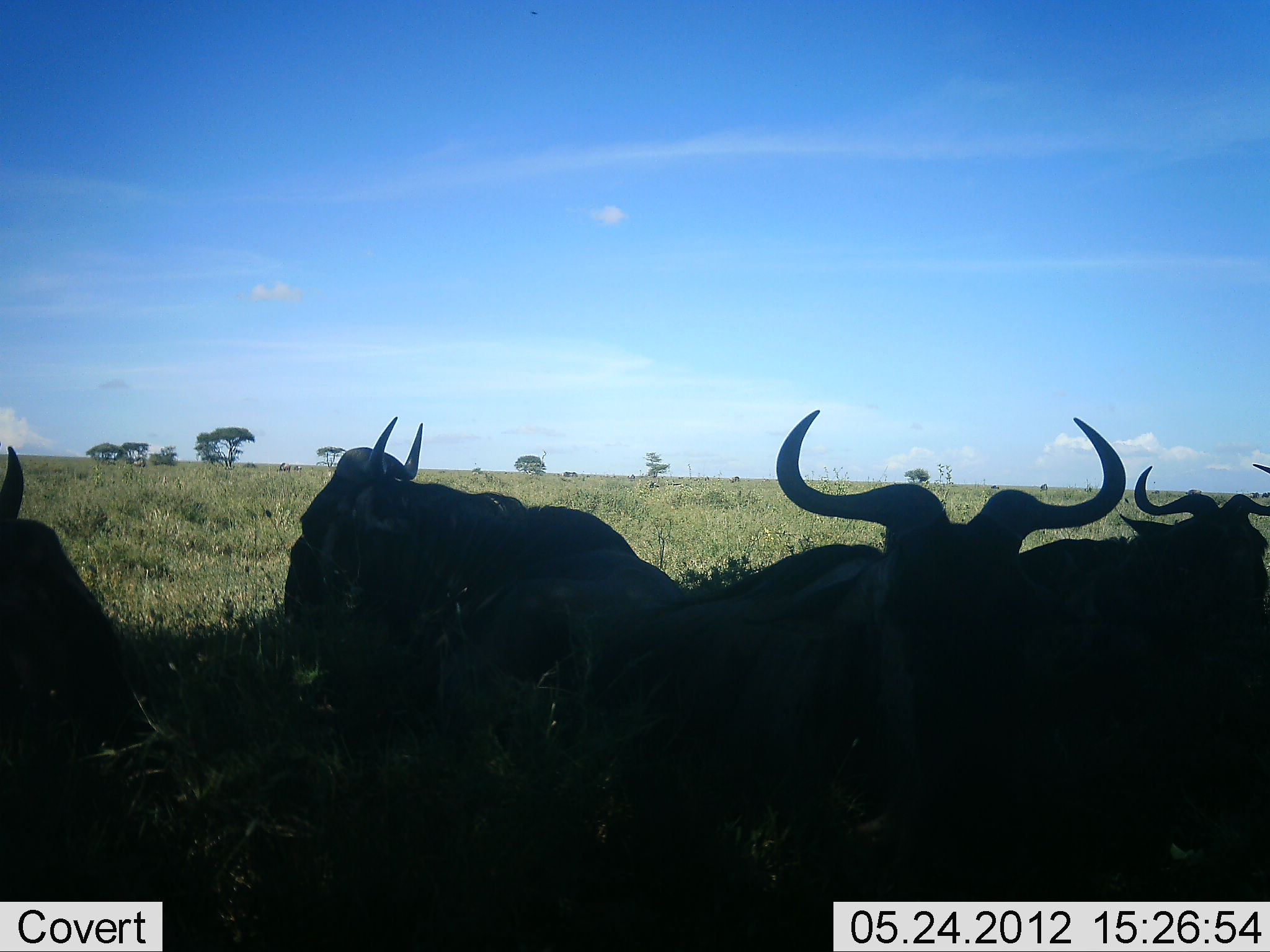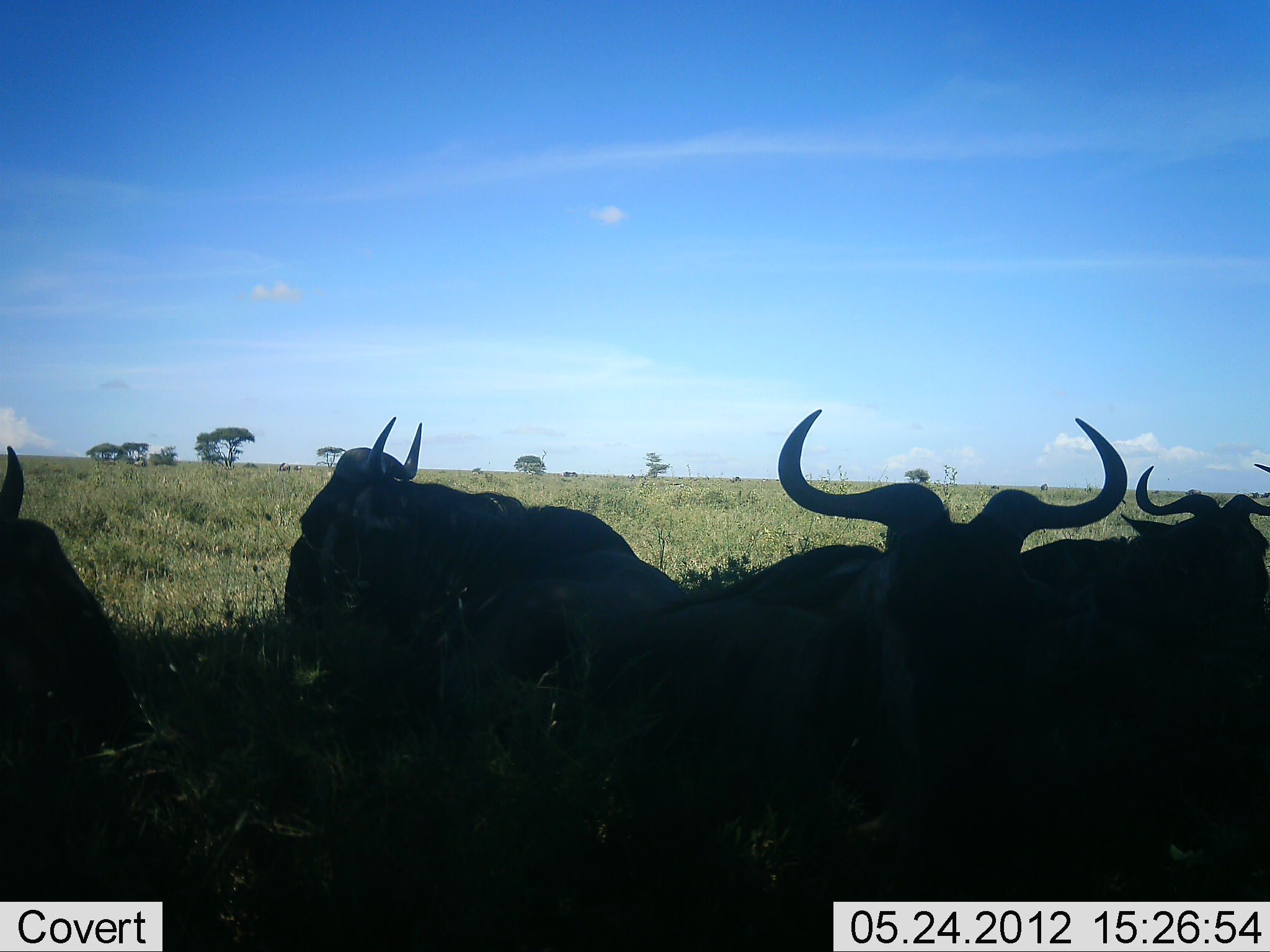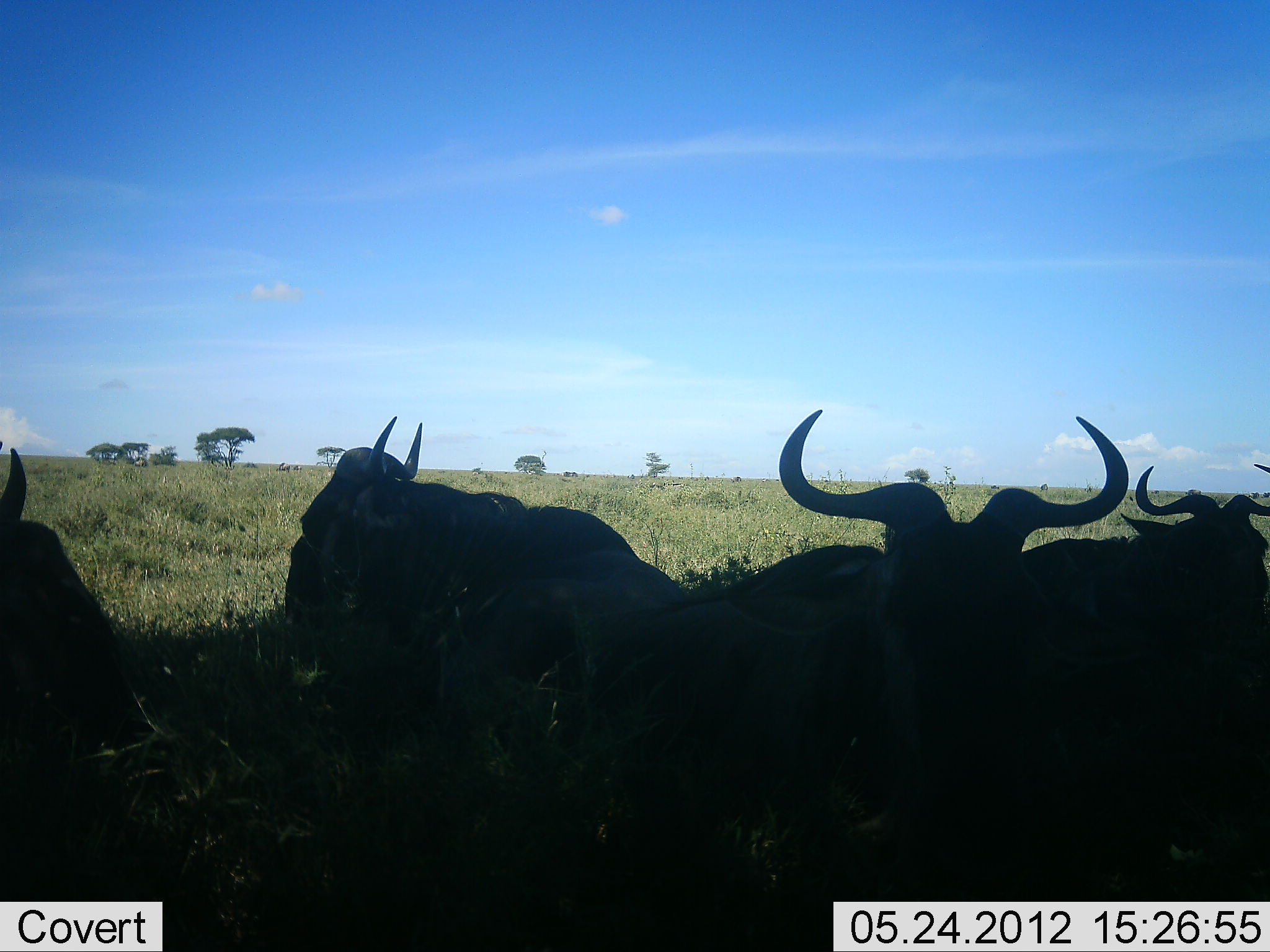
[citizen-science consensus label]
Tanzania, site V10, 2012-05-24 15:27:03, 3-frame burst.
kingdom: Animalia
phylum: Chordata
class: Mammalia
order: Artiodactyla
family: Bovidae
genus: Connochaetes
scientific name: Connochaetes taurinus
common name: blue wildebeest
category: wildebeest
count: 4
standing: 0%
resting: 100%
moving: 0%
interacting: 0%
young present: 0%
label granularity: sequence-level